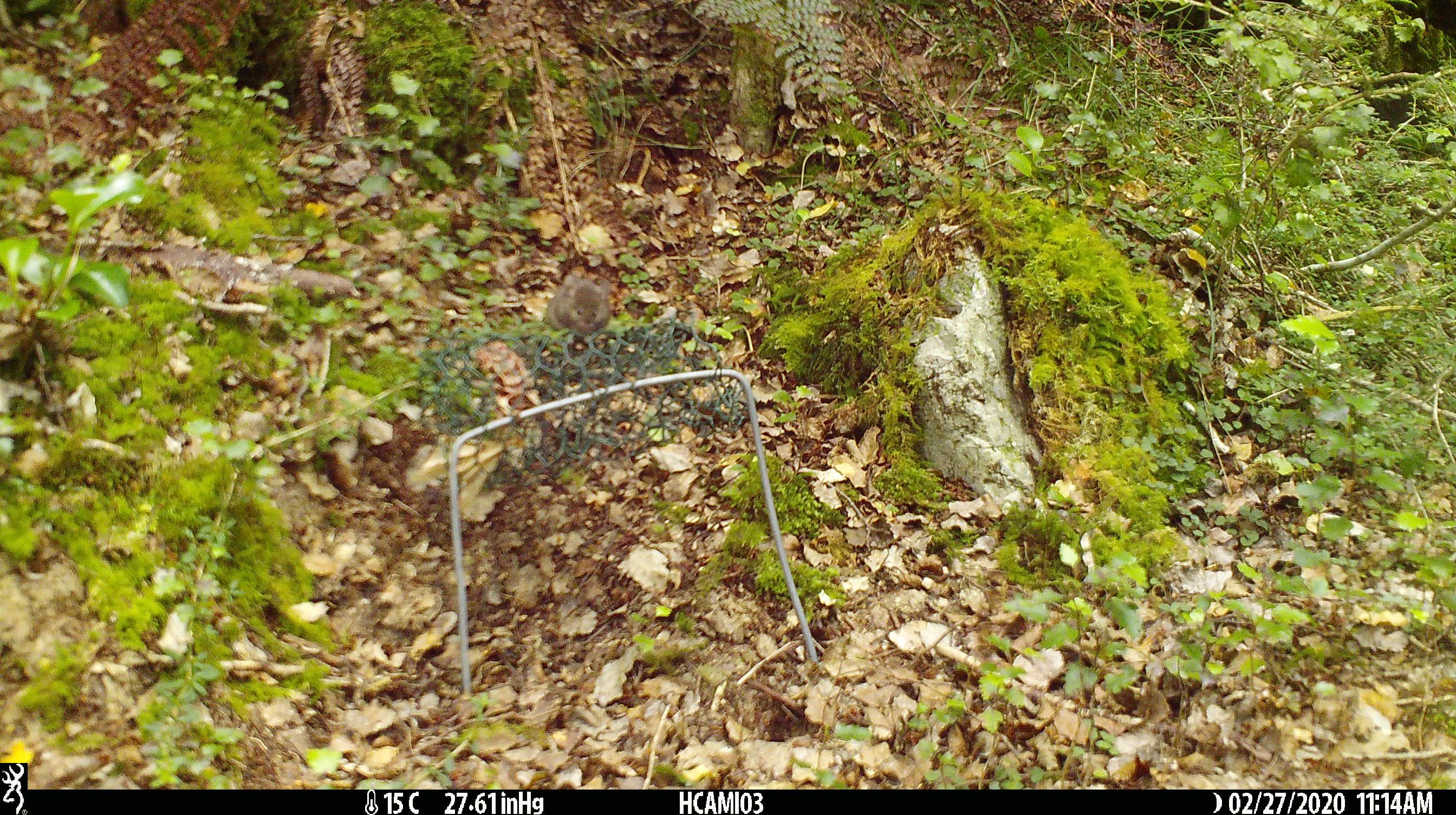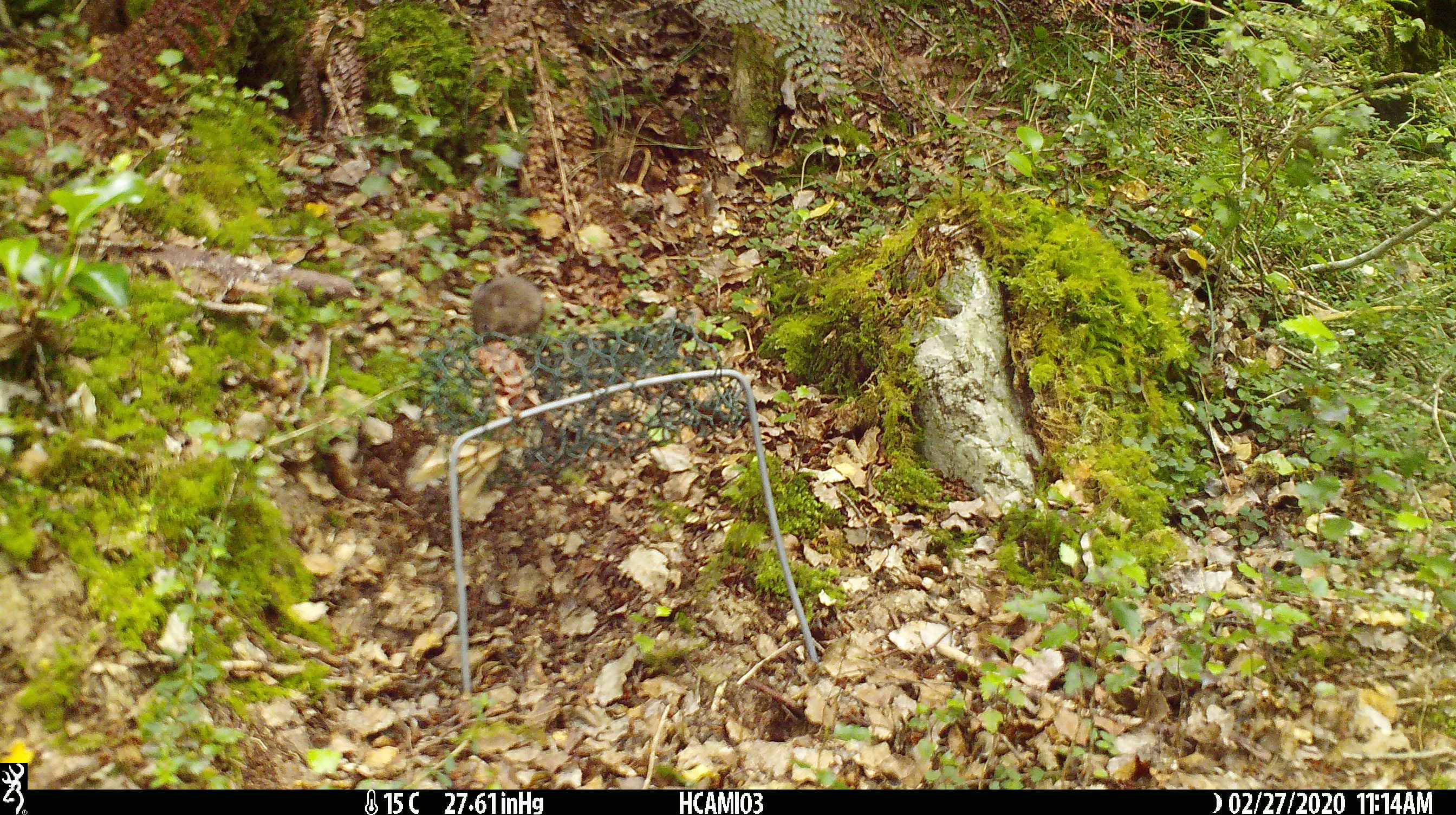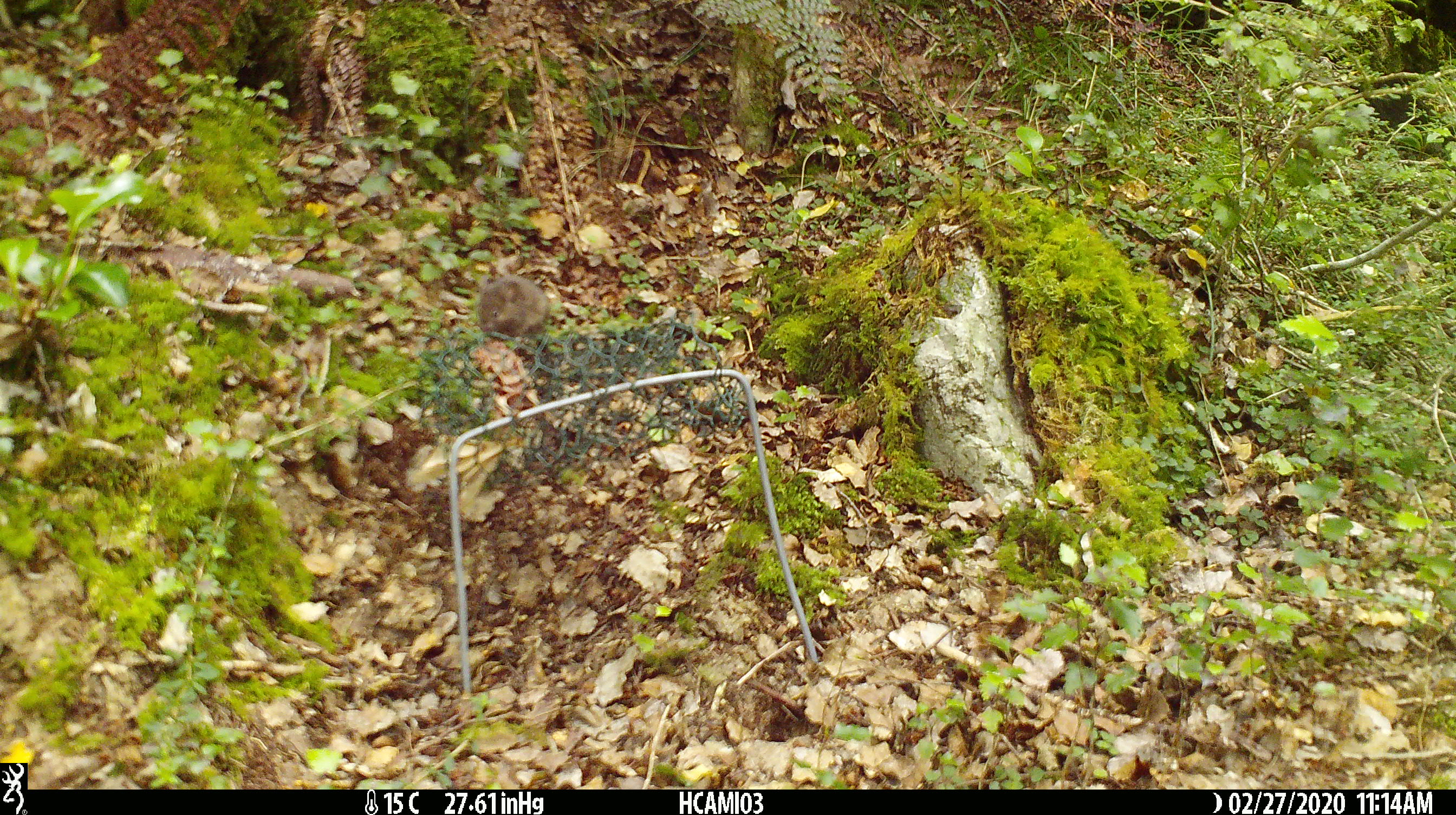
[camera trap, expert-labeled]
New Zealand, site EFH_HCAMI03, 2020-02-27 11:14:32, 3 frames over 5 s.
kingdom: Animalia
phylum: Chordata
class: Mammalia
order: Rodentia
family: Muridae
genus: Mus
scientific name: Mus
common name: mouse